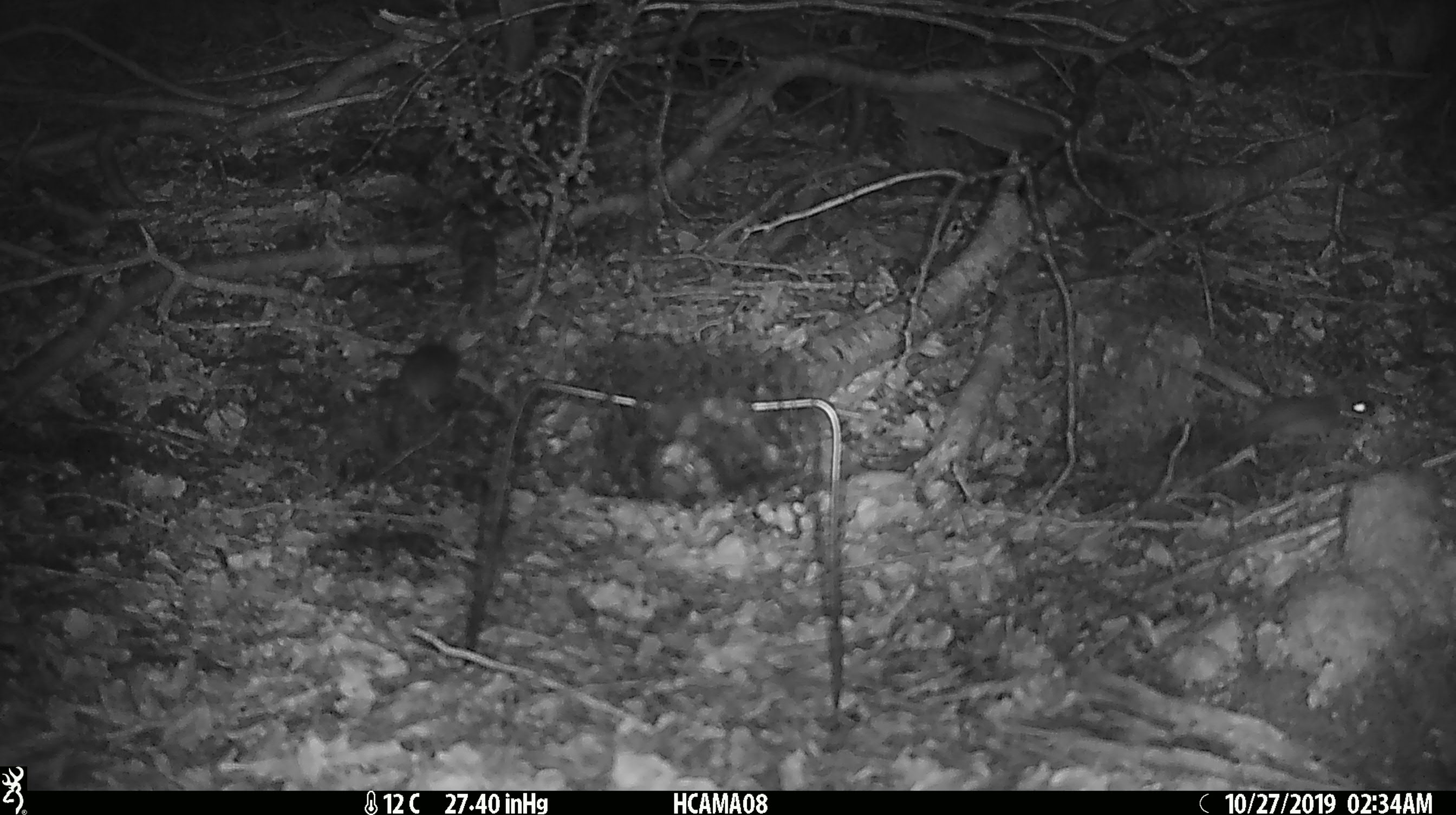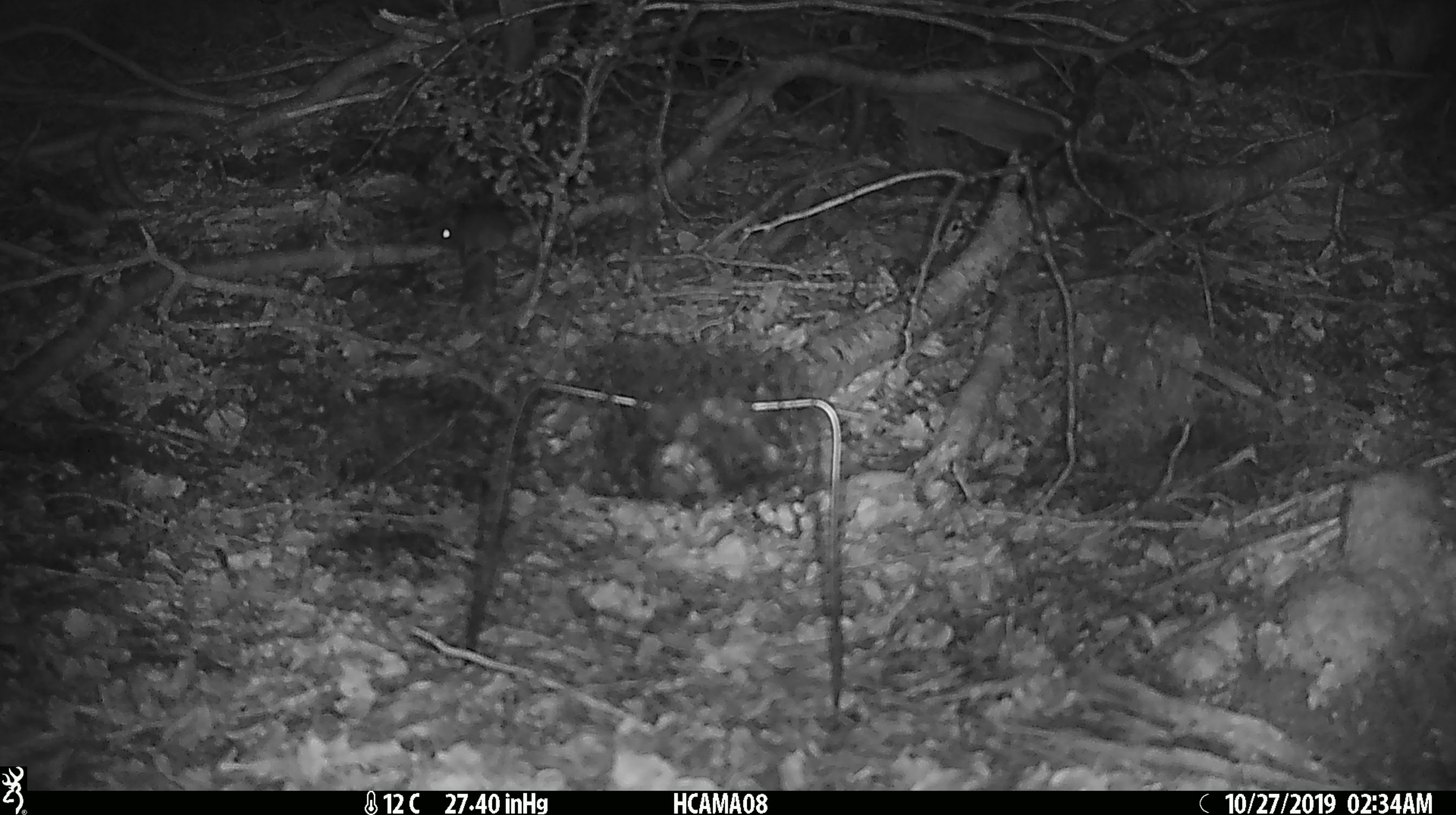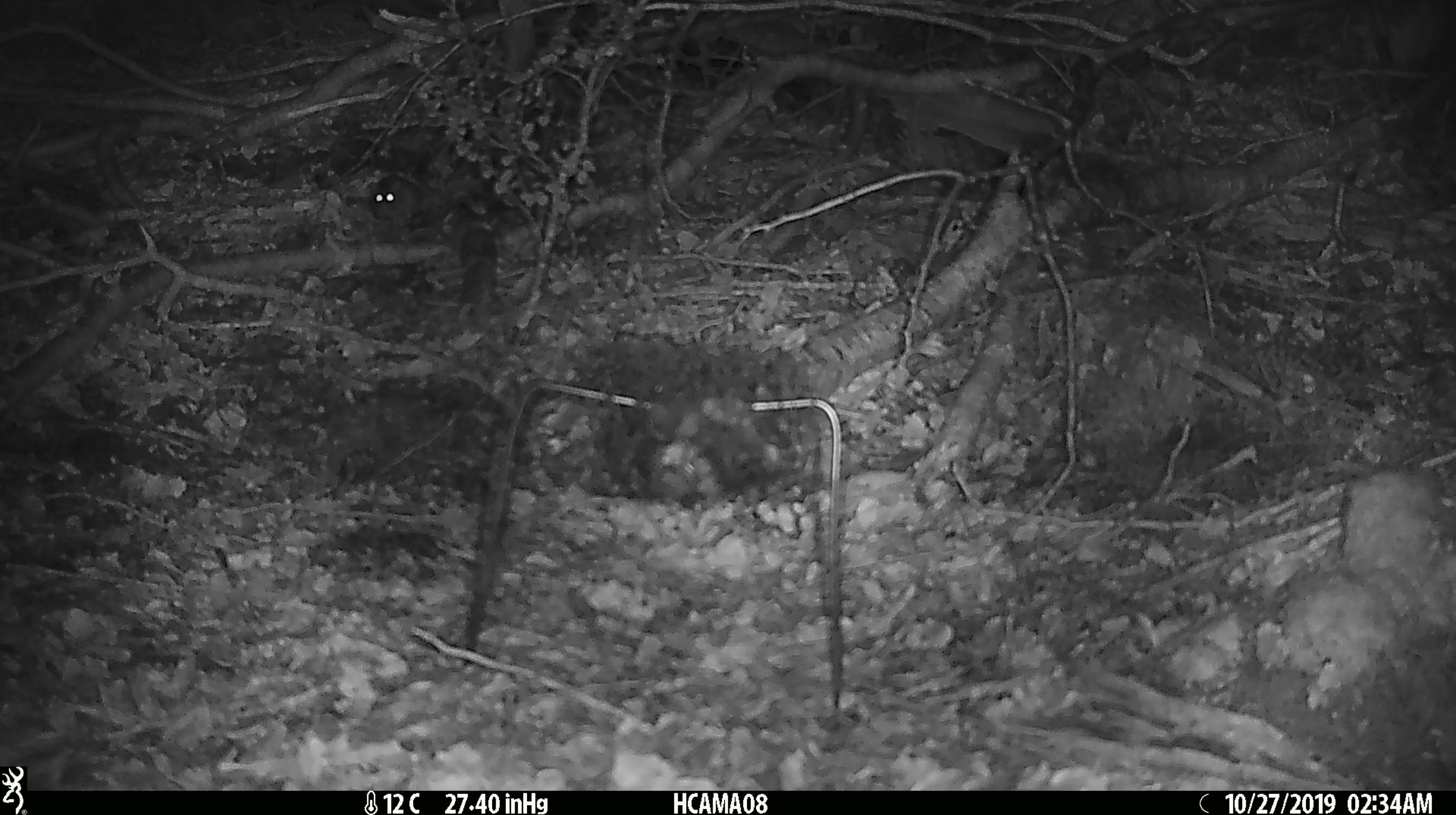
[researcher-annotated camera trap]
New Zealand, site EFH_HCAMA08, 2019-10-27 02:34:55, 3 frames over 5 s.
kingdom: Animalia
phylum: Chordata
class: Mammalia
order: Rodentia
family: Muridae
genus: Mus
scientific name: Mus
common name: mouse